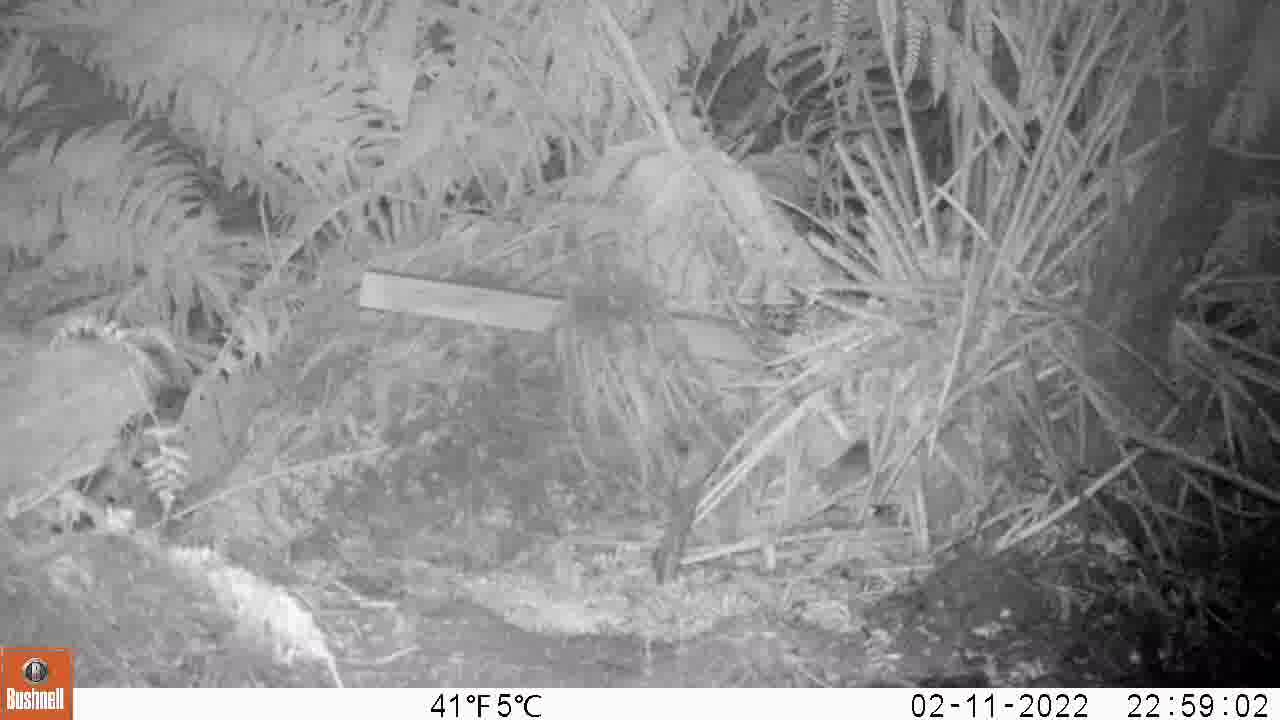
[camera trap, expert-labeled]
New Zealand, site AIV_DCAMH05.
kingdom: Animalia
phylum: Chordata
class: Mammalia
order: Rodentia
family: Muridae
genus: Mus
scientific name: Mus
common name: mouse